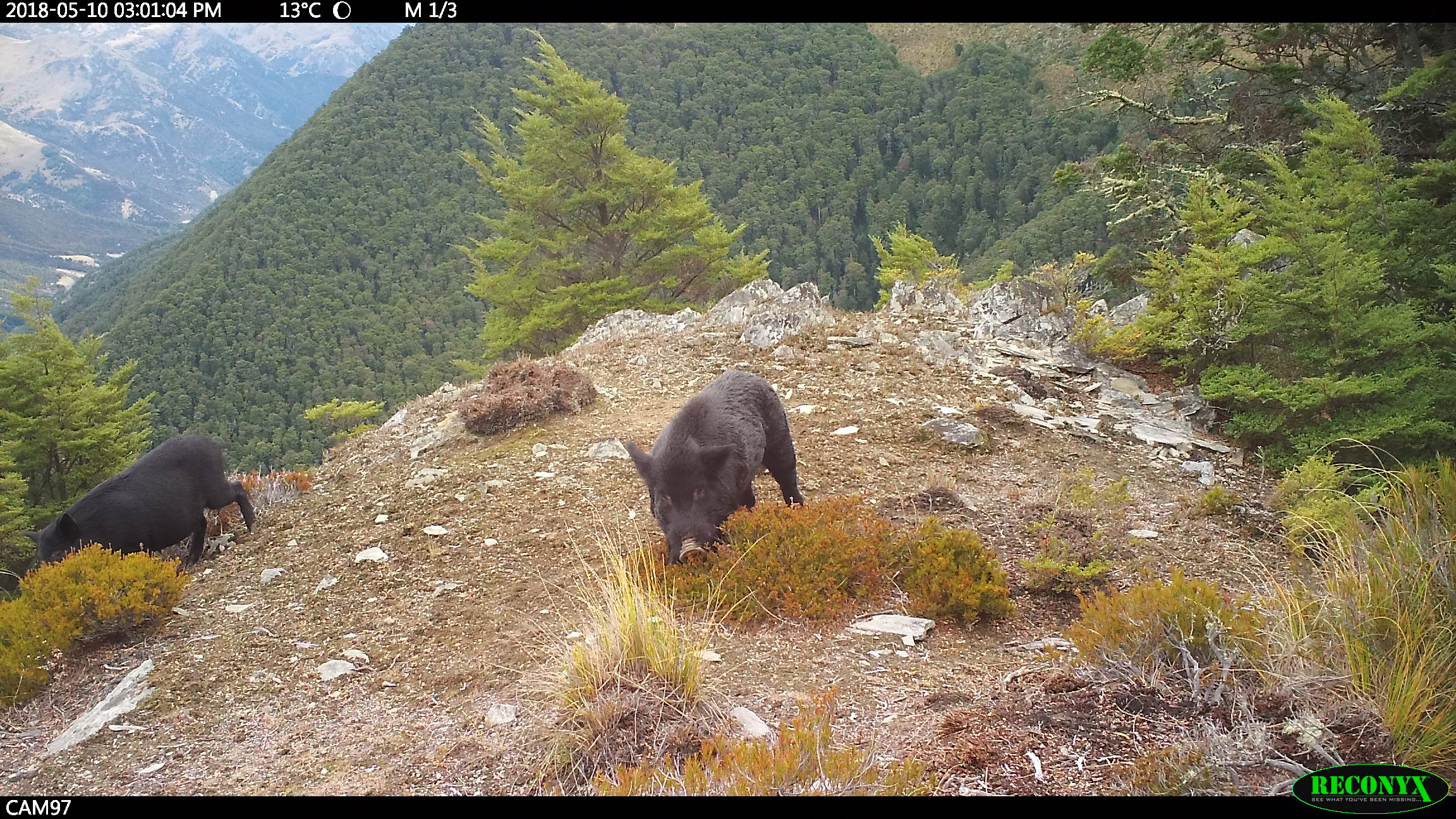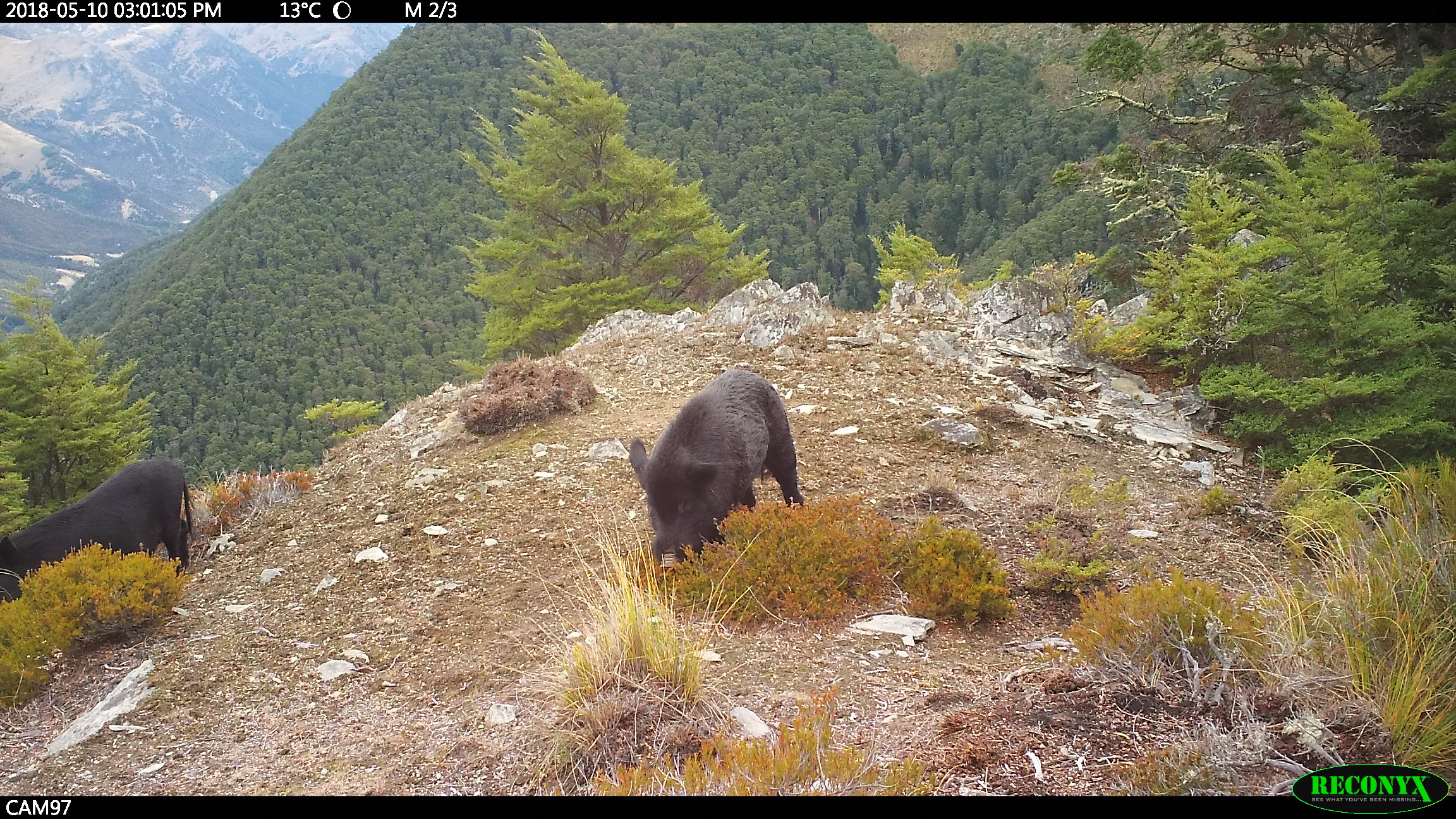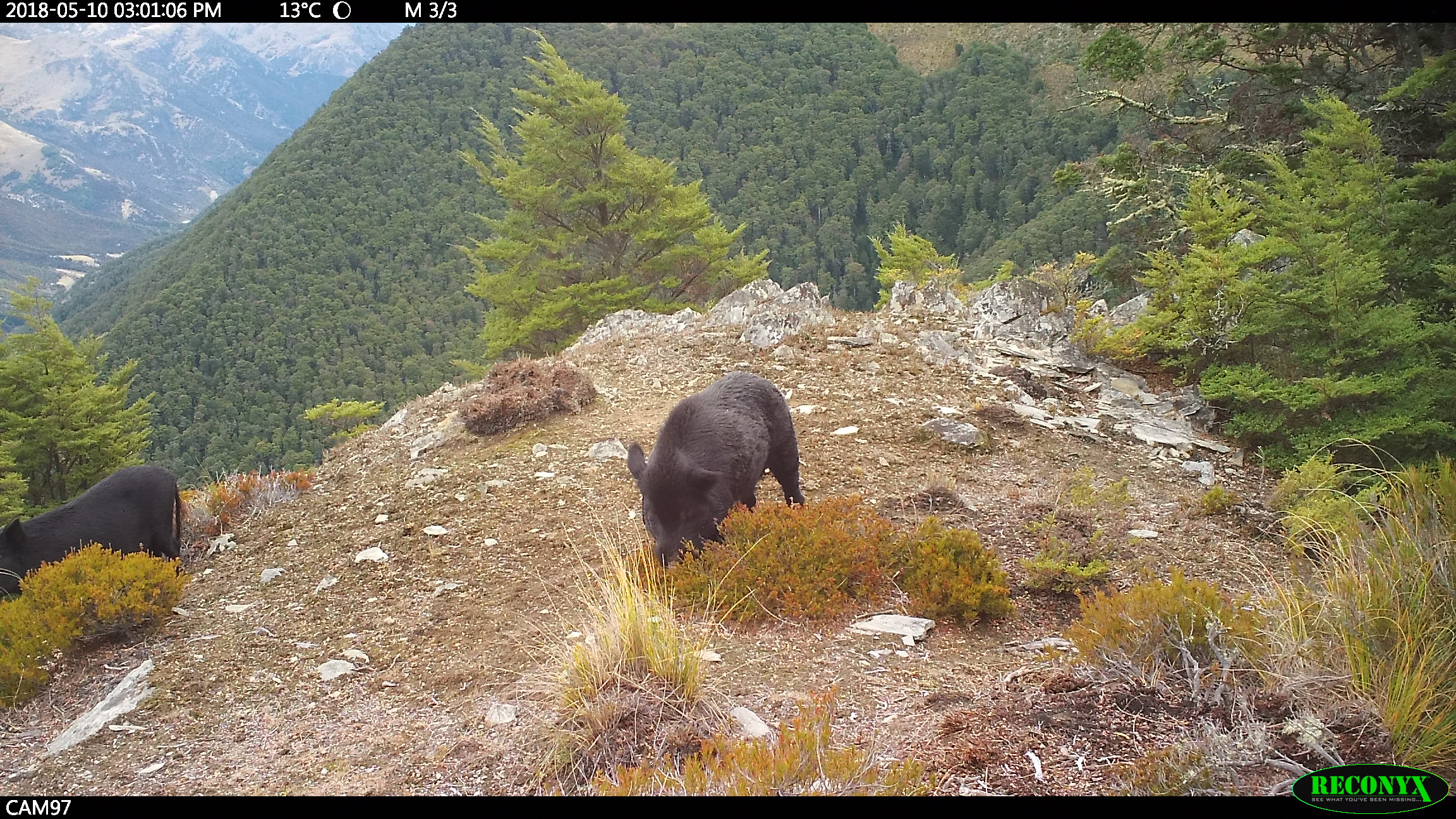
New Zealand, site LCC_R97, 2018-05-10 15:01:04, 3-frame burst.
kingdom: Animalia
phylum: Chordata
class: Mammalia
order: Artiodactyla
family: Suidae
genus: Sus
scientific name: Sus scrofa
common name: pig